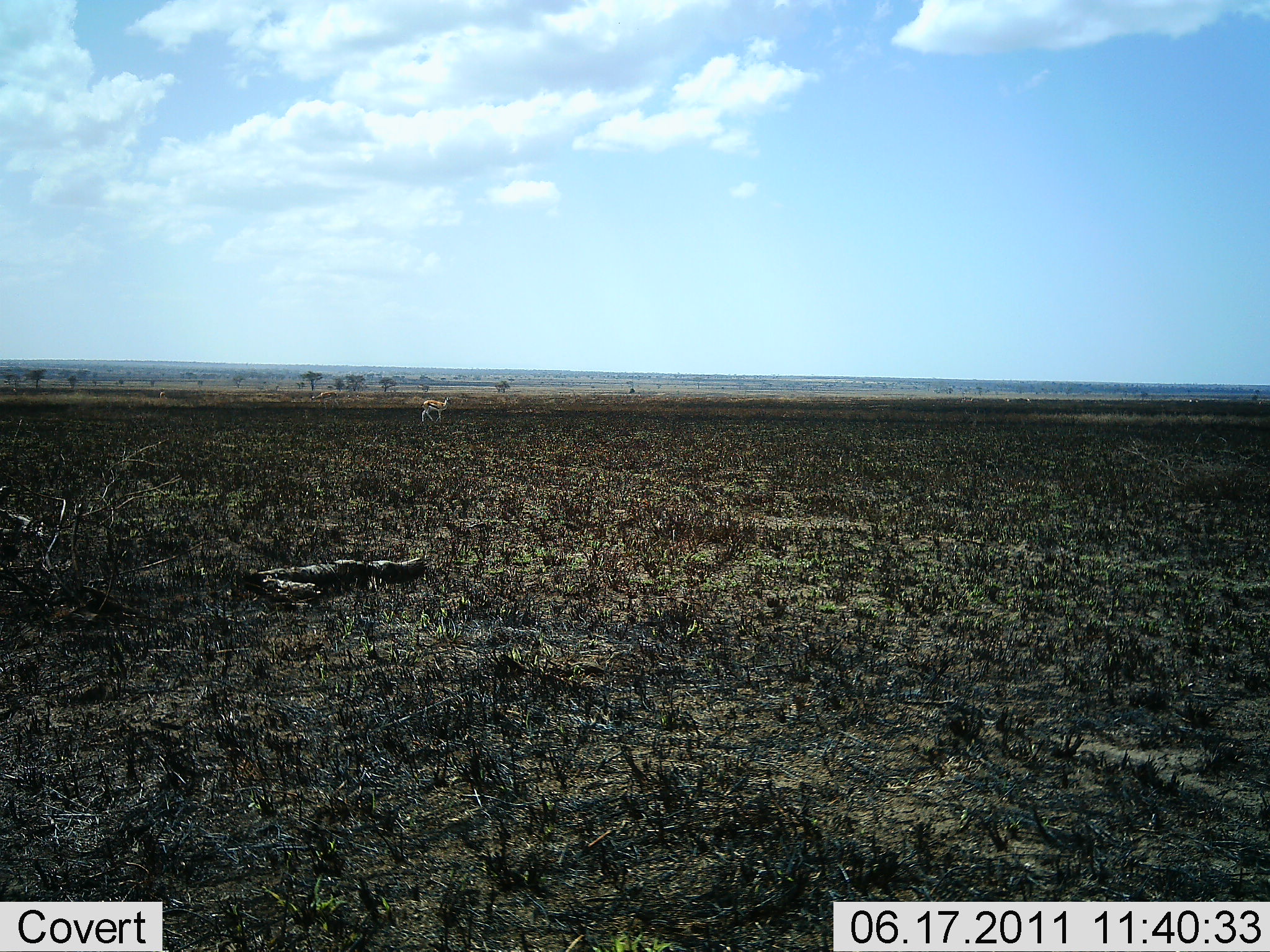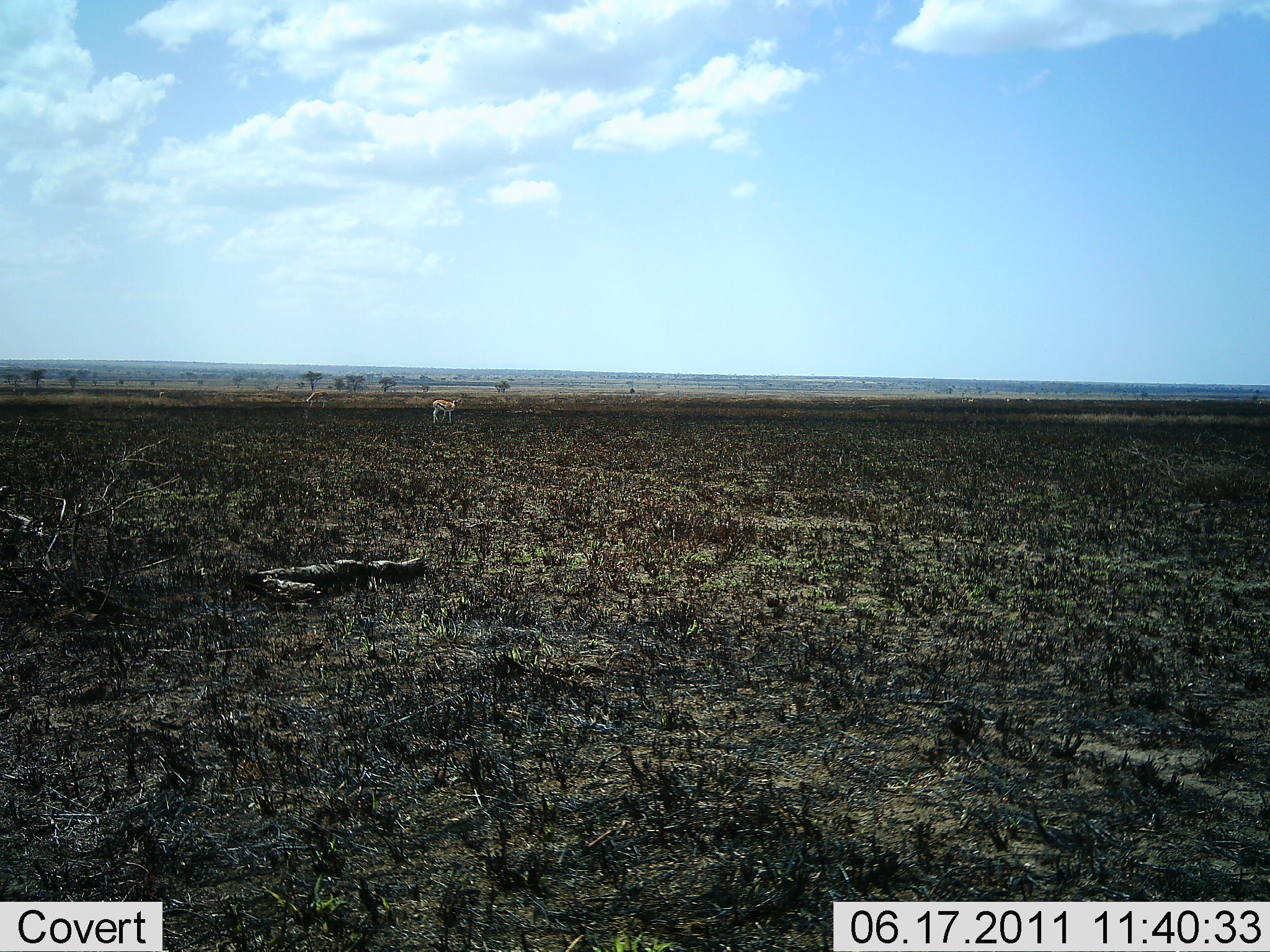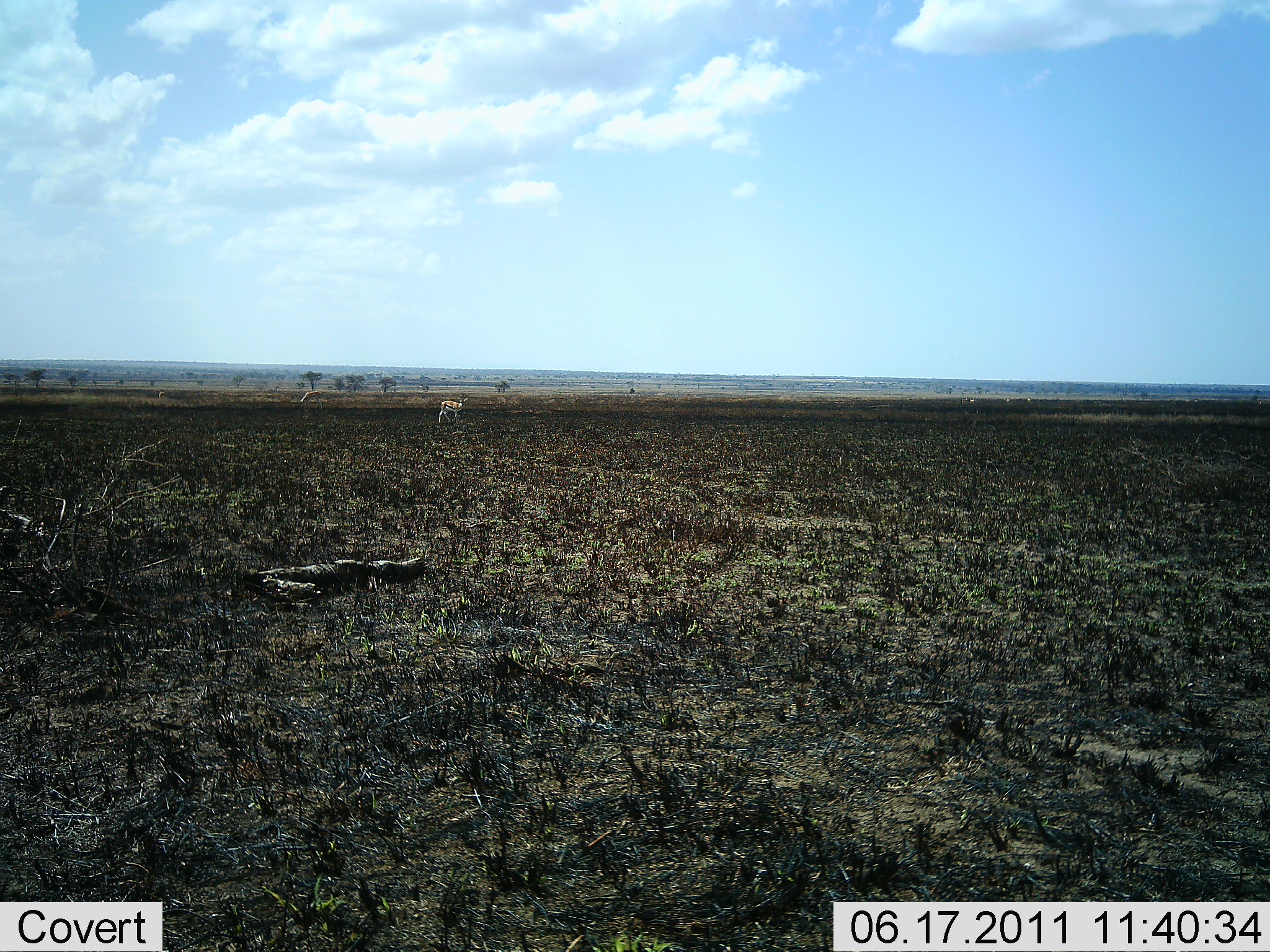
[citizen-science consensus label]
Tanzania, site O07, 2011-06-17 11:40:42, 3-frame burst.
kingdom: Animalia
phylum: Chordata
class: Mammalia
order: Artiodactyla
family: Bovidae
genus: Eudorcas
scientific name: Eudorcas thomsonii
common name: thomson's gazelle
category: gazellethomsons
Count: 2.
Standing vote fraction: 17%.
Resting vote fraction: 0%.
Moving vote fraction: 100%.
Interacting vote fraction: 0%.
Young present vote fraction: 0%.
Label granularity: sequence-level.